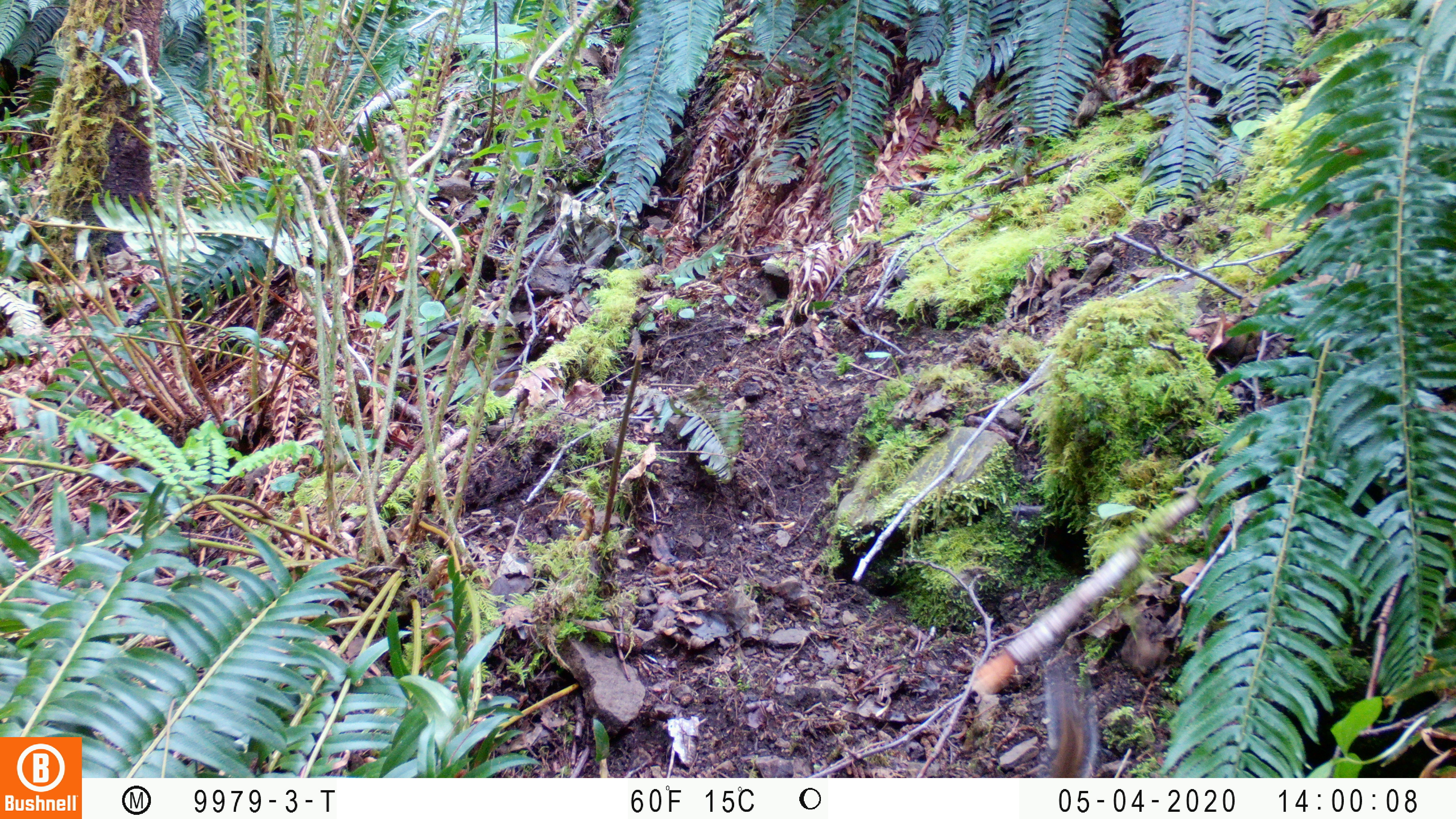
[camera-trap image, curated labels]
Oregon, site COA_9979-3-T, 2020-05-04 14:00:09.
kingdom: Animalia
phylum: Chordata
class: Mammalia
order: Rodentia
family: Sciuridae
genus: Neotamias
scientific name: Neotamias townsendii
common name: townsend's chipmunk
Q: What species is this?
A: Townsend's chipmunk (Neotamias townsendii).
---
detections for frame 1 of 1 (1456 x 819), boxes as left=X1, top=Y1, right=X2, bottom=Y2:
townsend's chipmunk: left=1036, top=650, right=1103, bottom=776